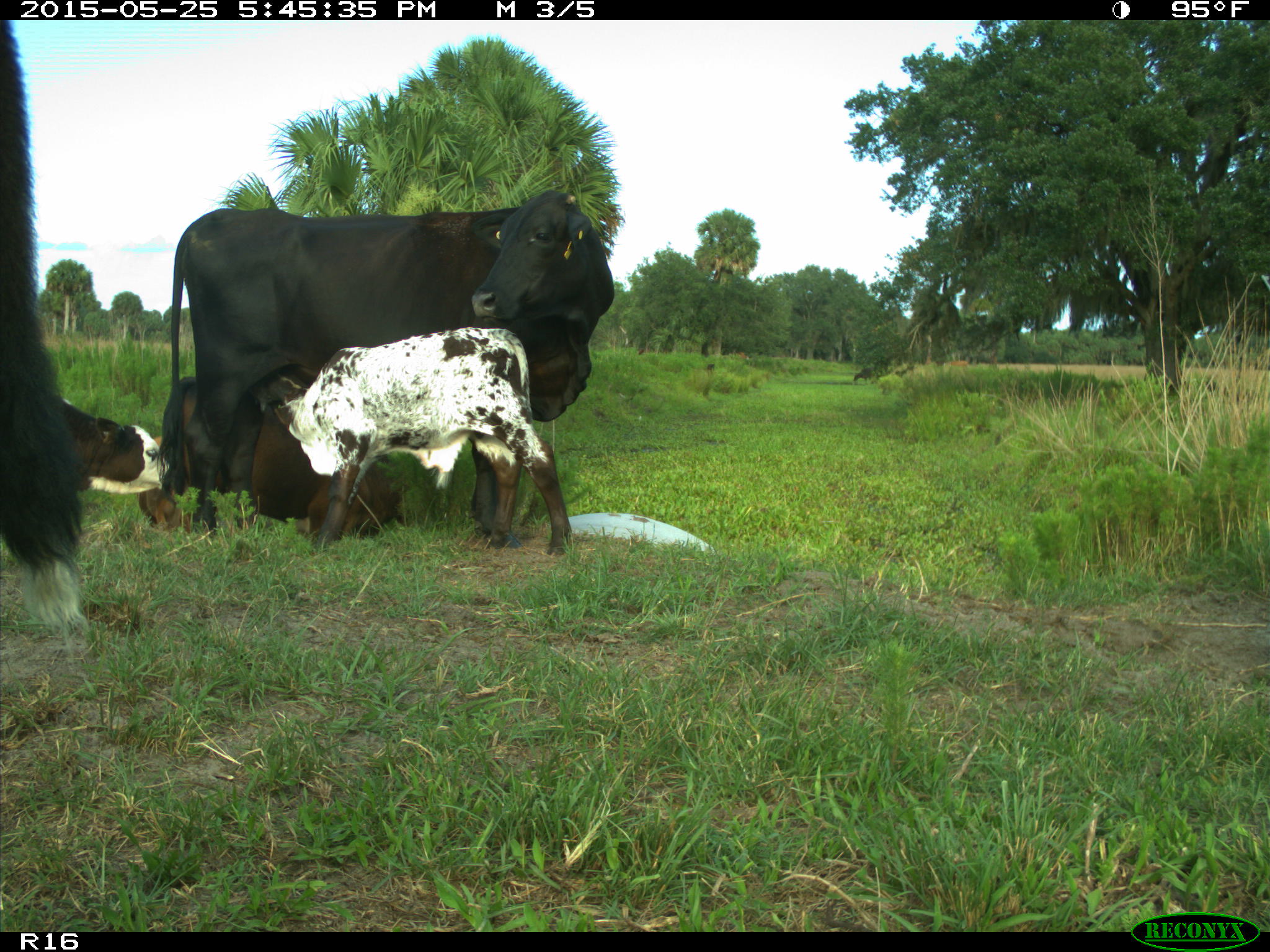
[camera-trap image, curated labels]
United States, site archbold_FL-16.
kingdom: Animalia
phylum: Chordata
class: Mammalia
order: Artiodactyla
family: Bovidae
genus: Bos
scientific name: Bos taurus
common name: domestic cow